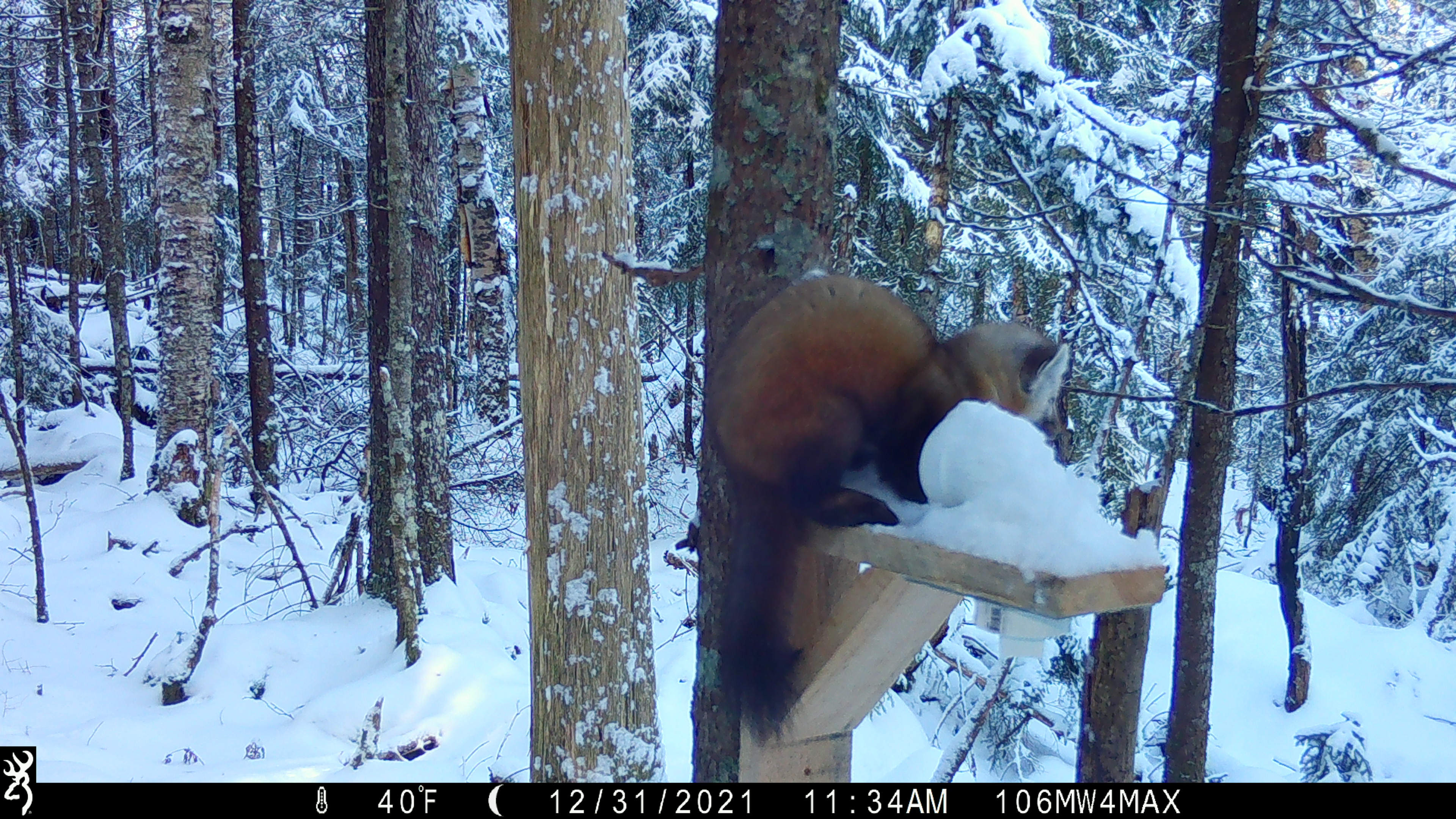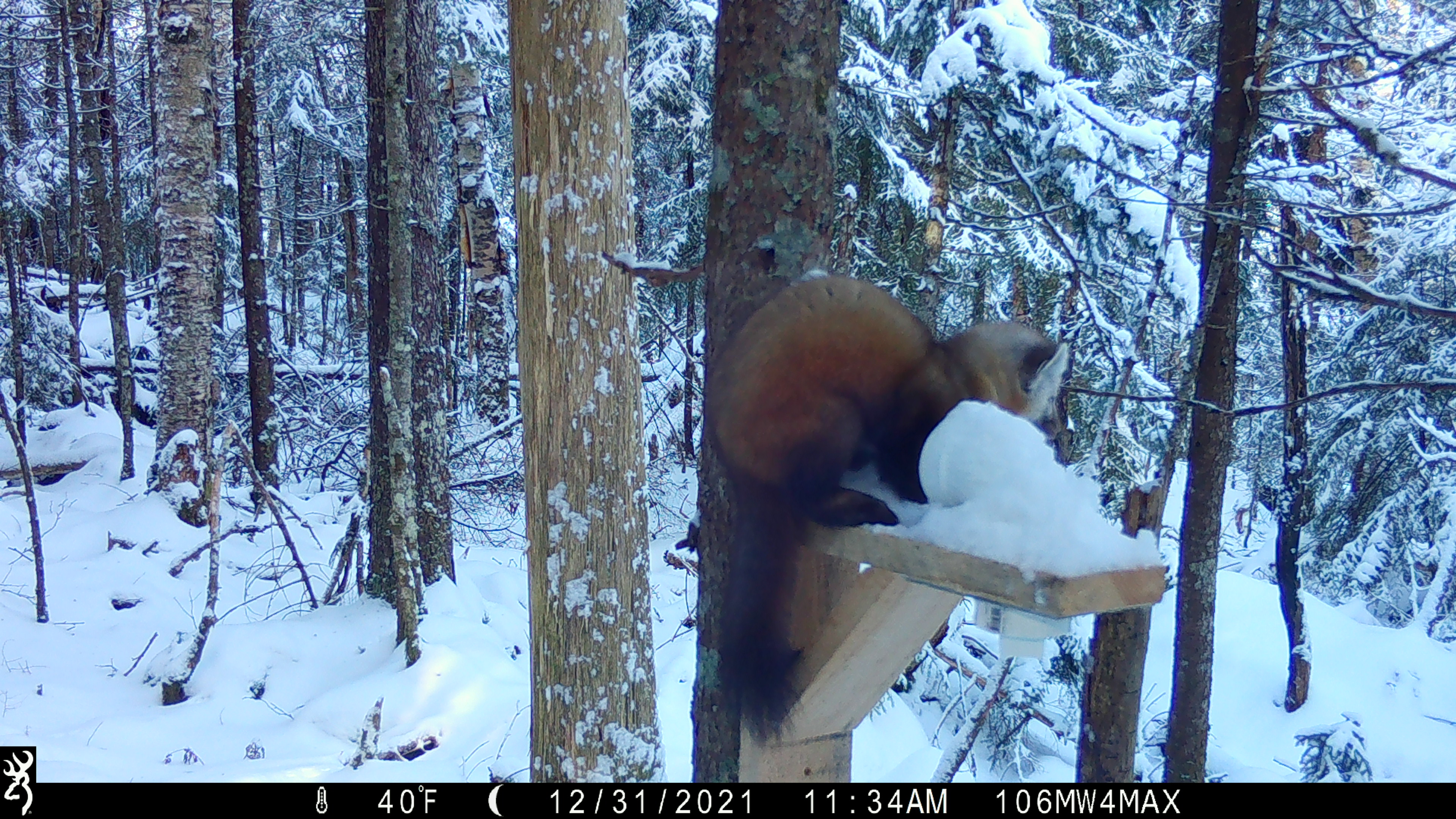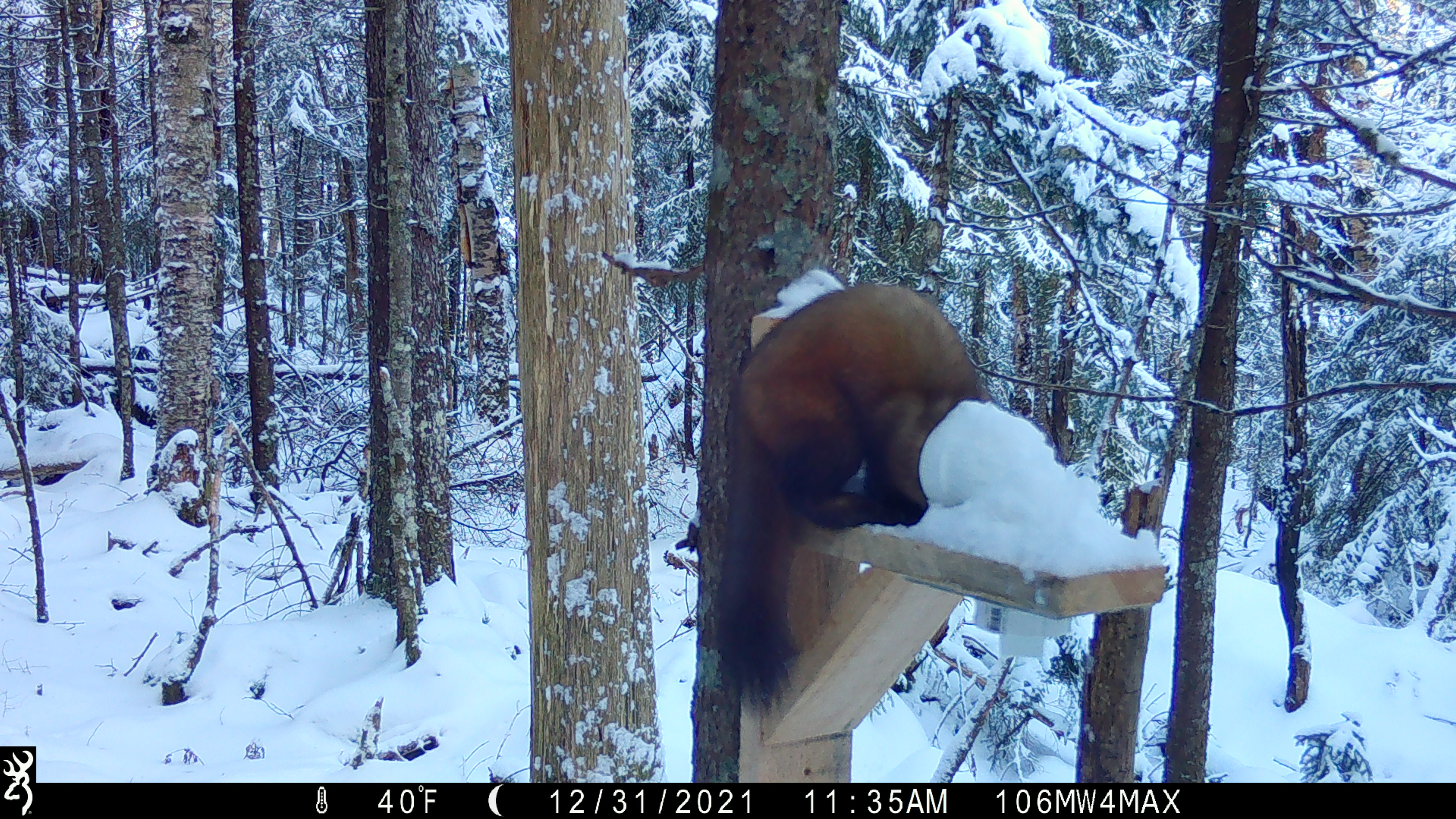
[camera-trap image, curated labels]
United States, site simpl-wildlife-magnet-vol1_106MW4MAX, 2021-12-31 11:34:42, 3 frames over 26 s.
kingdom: Animalia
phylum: Chordata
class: Mammalia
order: Carnivora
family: Mustelidae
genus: Martes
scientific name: Martes americana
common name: american marten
American marten (Martes americana).